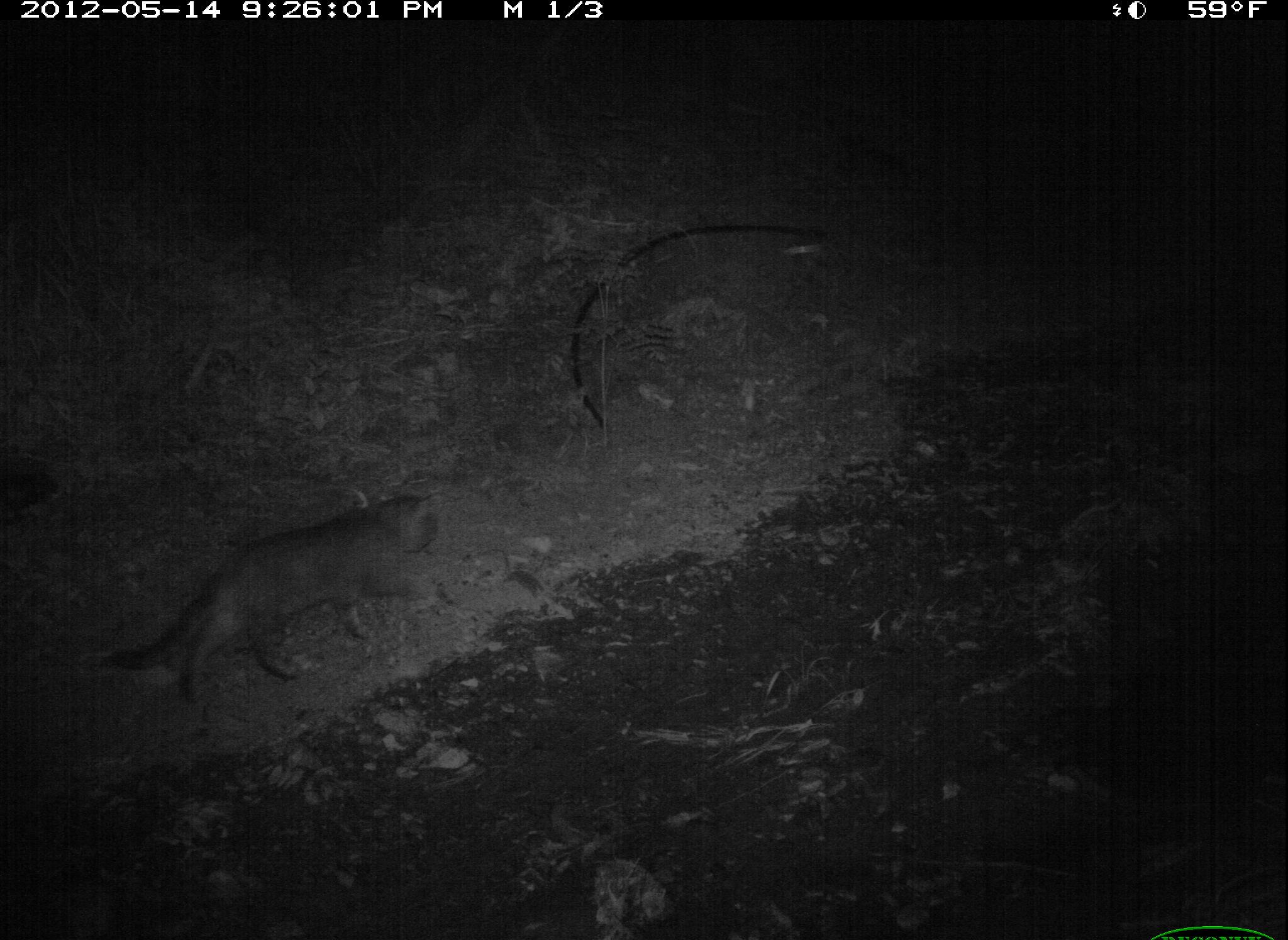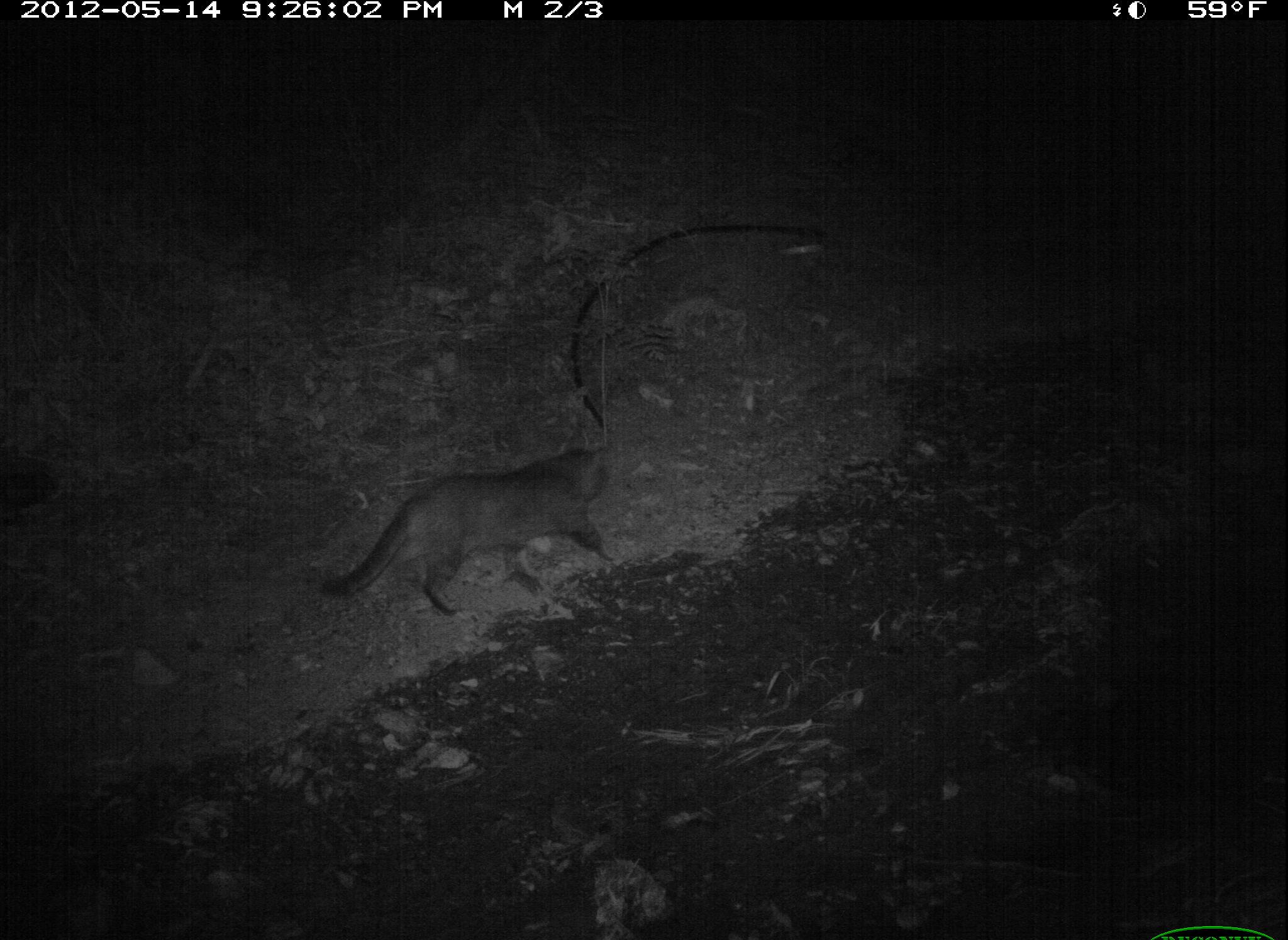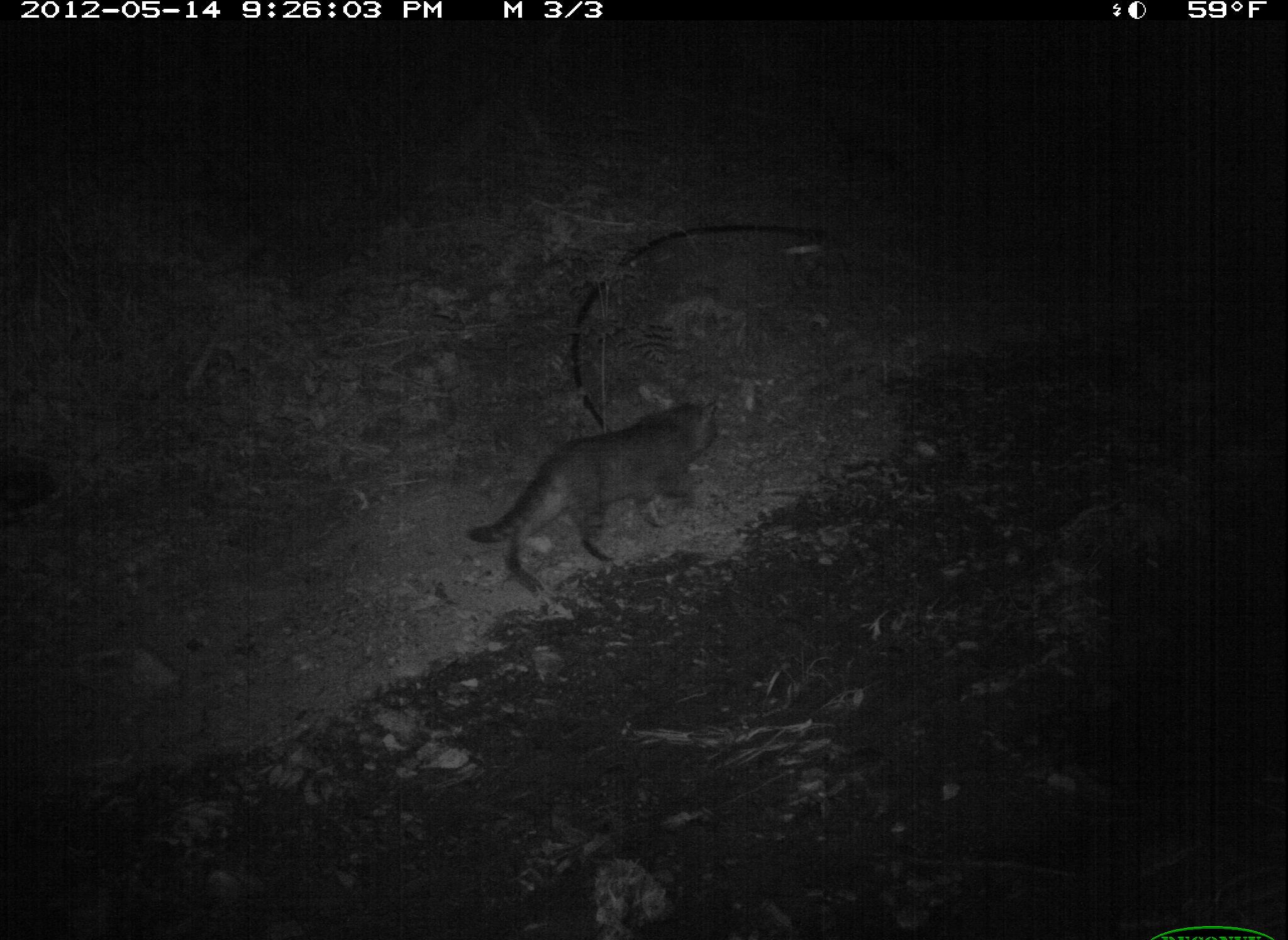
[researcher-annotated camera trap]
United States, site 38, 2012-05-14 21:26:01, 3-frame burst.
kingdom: Animalia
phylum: Chordata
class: Mammalia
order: Carnivora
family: Felidae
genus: Felis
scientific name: Felis catus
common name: cat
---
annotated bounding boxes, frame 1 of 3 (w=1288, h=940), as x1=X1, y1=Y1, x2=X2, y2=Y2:
cat: x1=121, y1=454, x2=454, y2=715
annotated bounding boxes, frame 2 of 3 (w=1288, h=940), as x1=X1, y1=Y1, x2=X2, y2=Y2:
cat: x1=312, y1=433, x2=623, y2=631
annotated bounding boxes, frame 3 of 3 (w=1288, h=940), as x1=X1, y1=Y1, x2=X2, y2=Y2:
cat: x1=438, y1=379, x2=773, y2=606